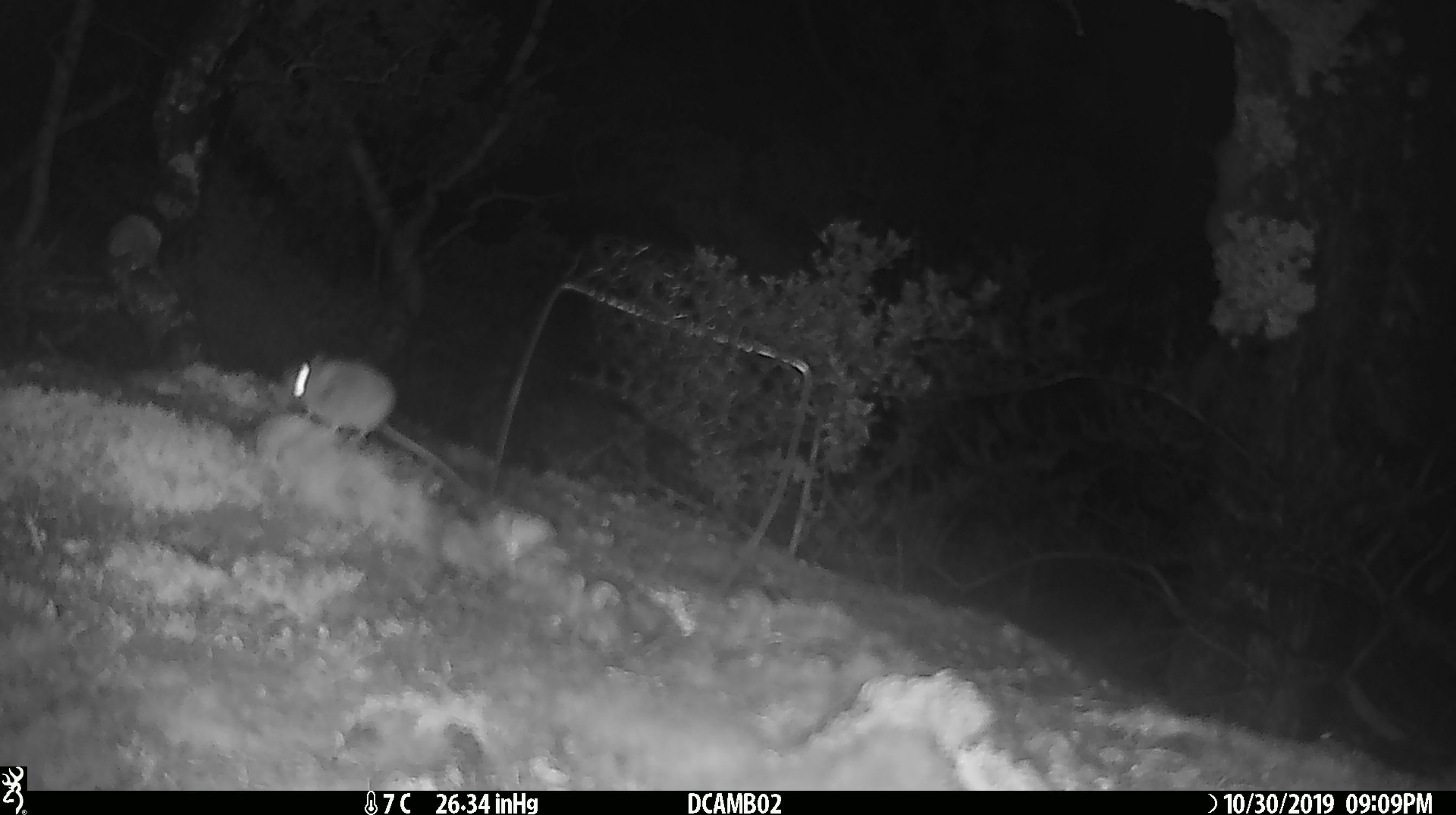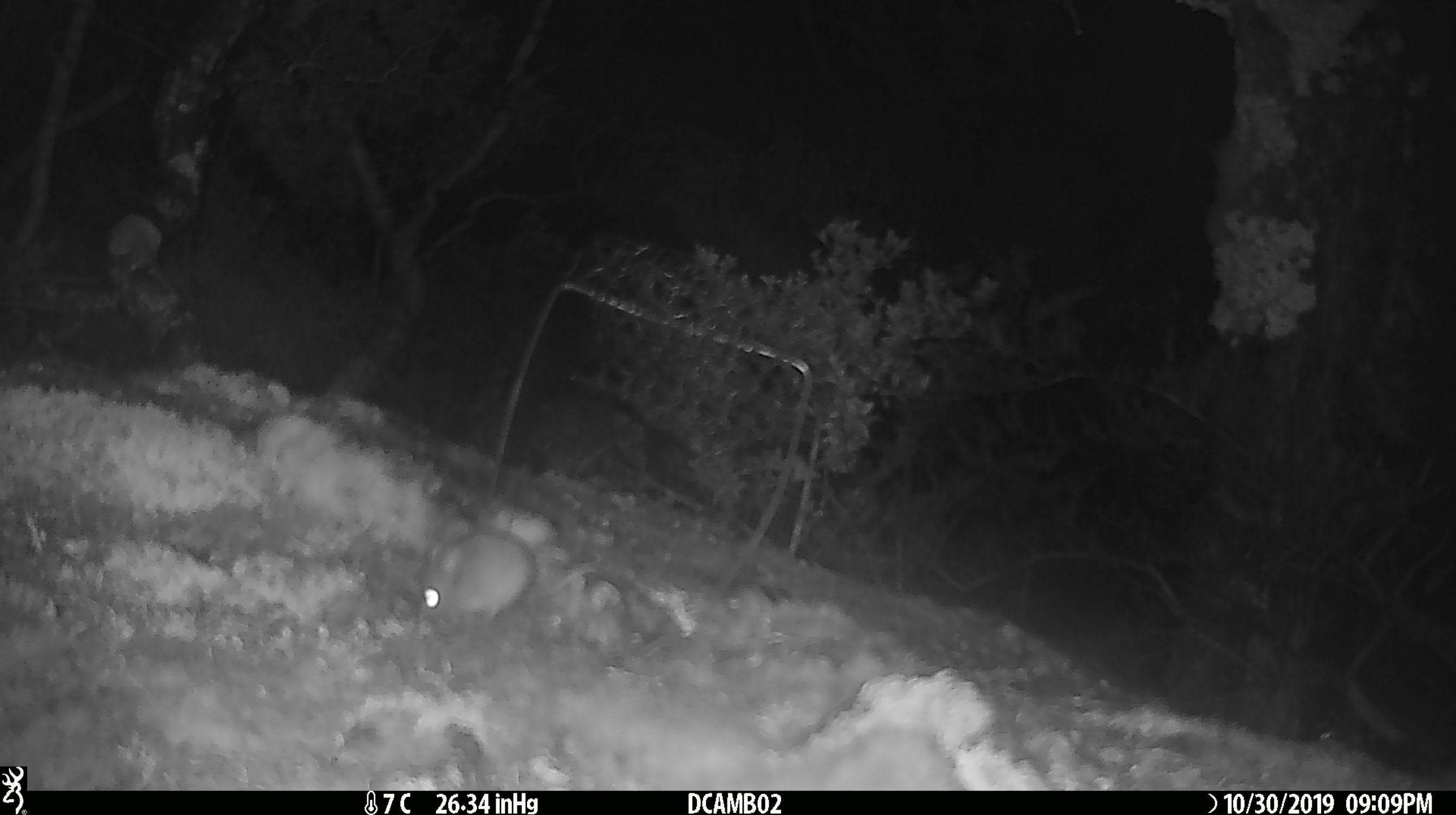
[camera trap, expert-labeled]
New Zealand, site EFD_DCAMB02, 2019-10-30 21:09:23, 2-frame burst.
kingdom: Animalia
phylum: Chordata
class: Mammalia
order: Rodentia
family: Muridae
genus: Mus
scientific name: Mus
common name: mouse